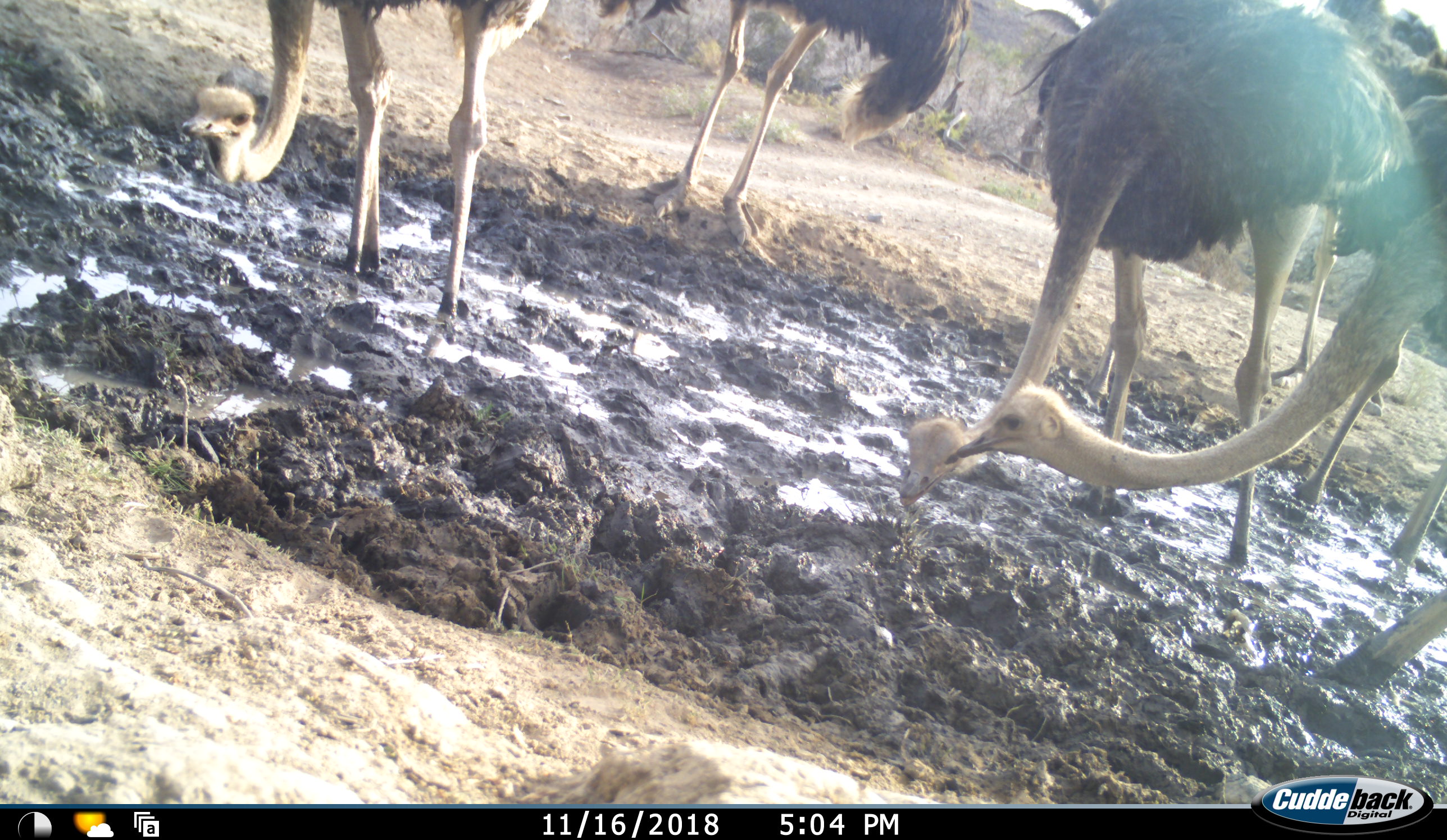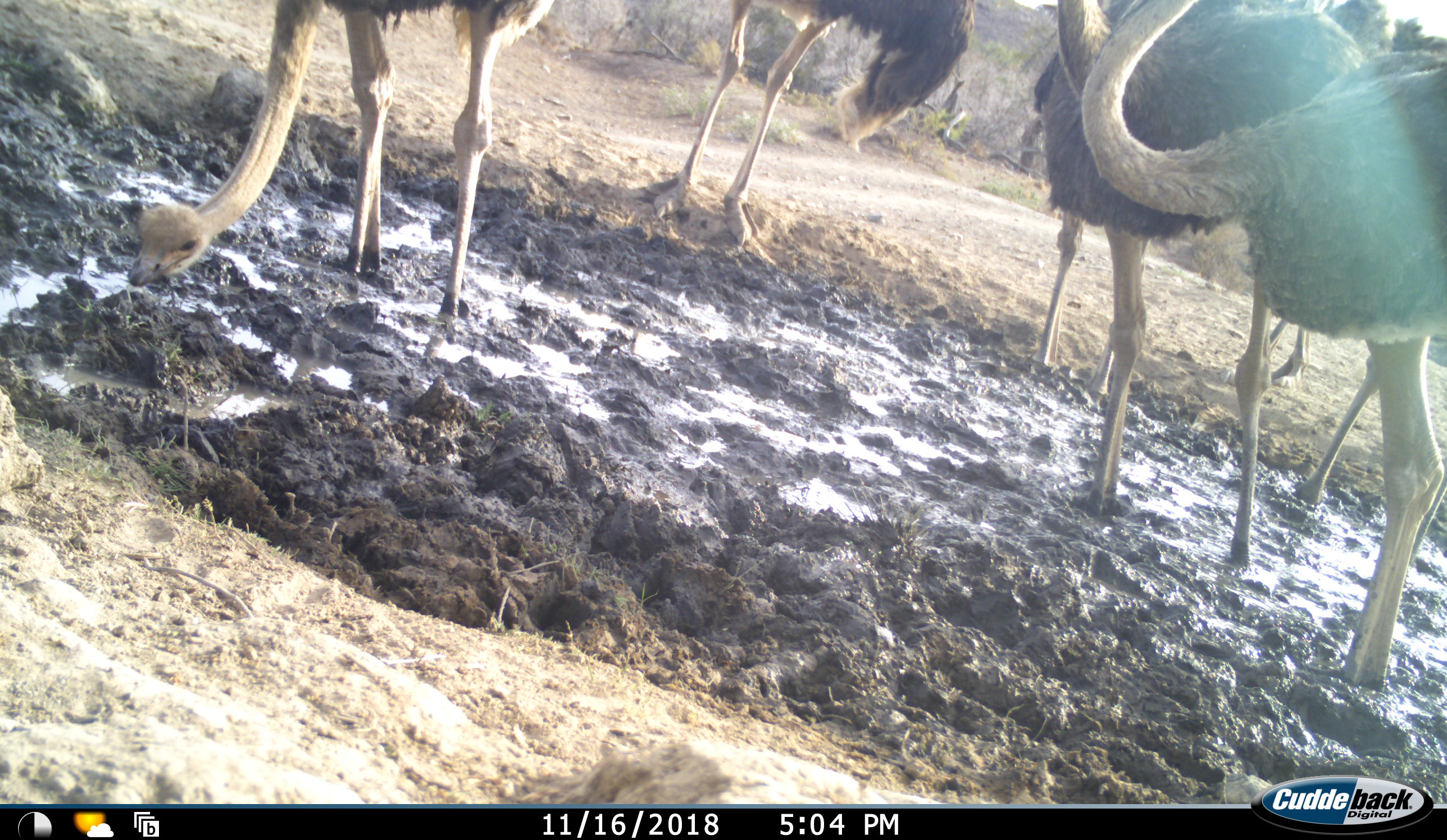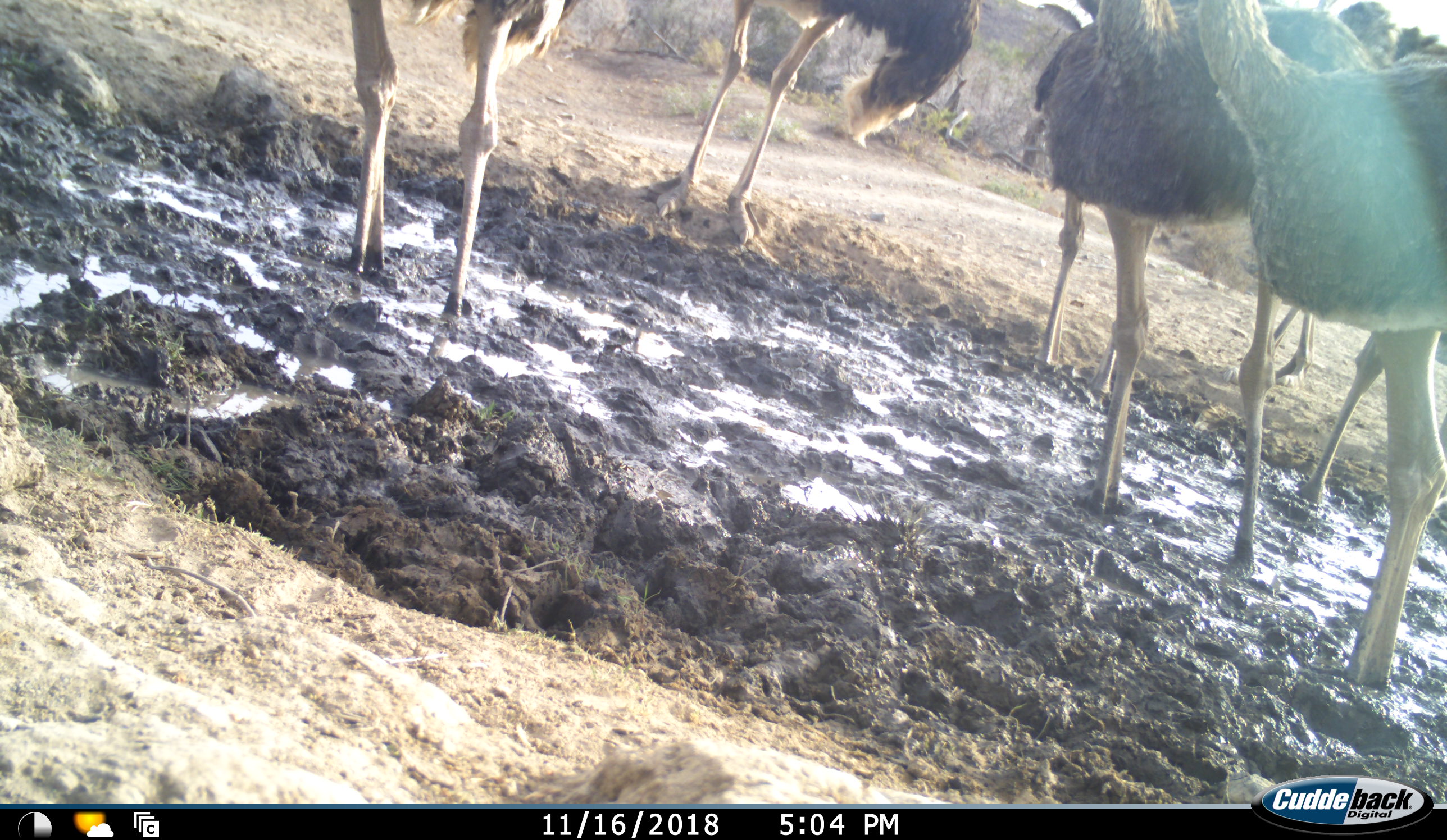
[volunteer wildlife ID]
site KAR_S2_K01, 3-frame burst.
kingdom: Animalia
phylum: Chordata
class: Aves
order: Struthioniformes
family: Struthionidae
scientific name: Struthionidae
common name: ostrich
Ostrich (Struthionidae), count 6. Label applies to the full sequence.